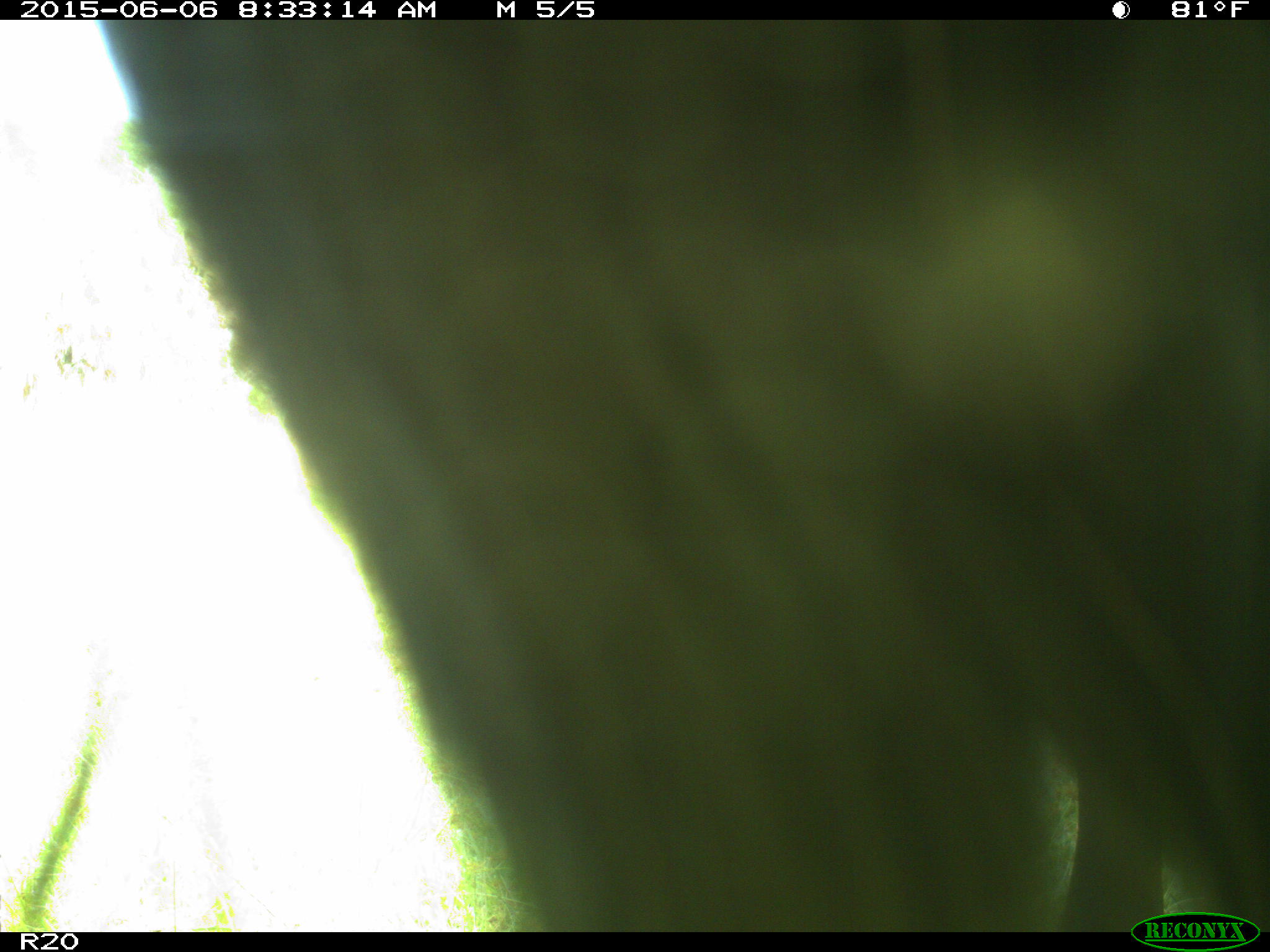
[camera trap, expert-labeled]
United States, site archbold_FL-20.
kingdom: Animalia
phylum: Chordata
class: Mammalia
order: Artiodactyla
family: Bovidae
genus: Bos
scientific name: Bos taurus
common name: domestic cow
Bos taurus (domestic cow).